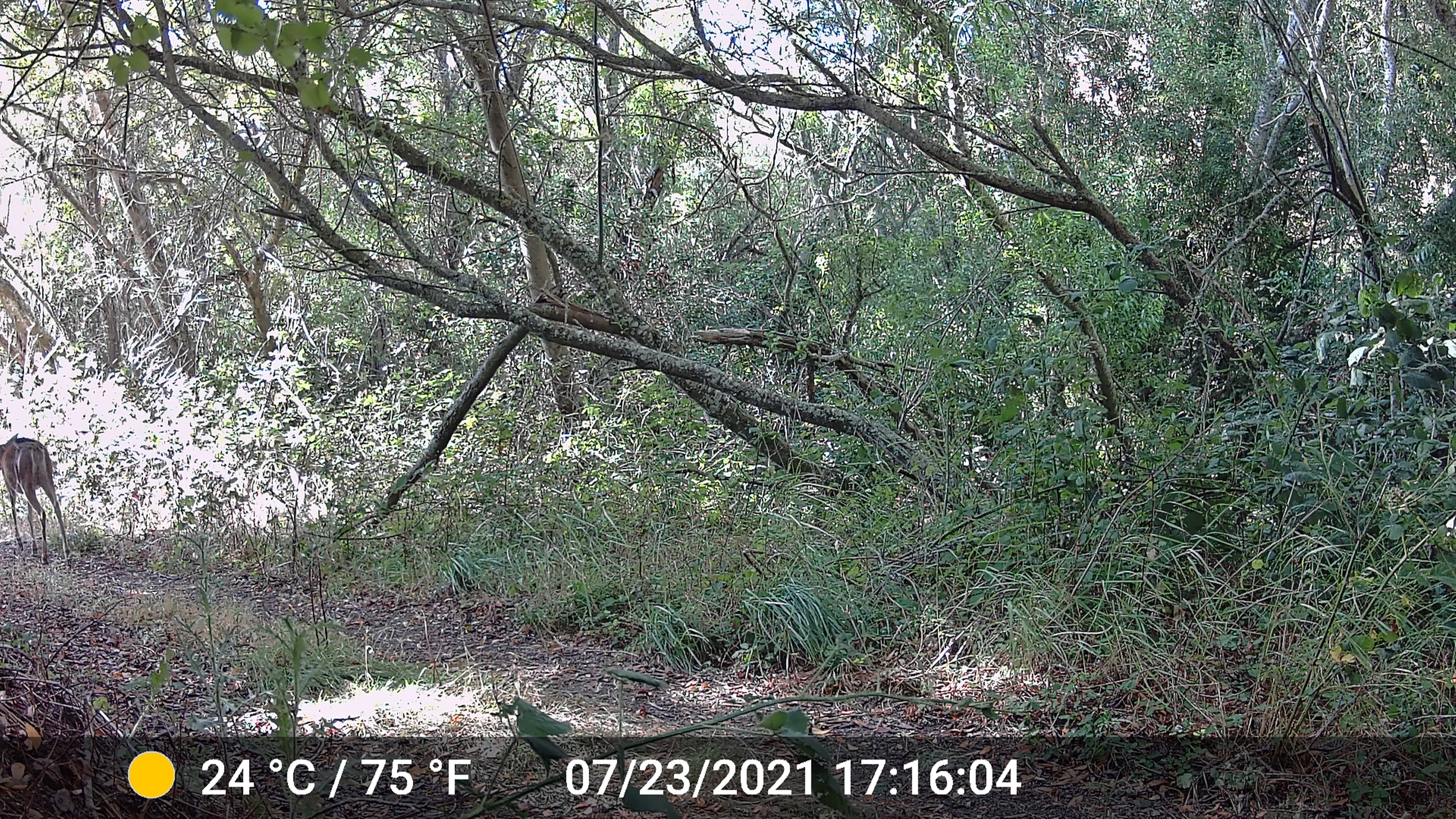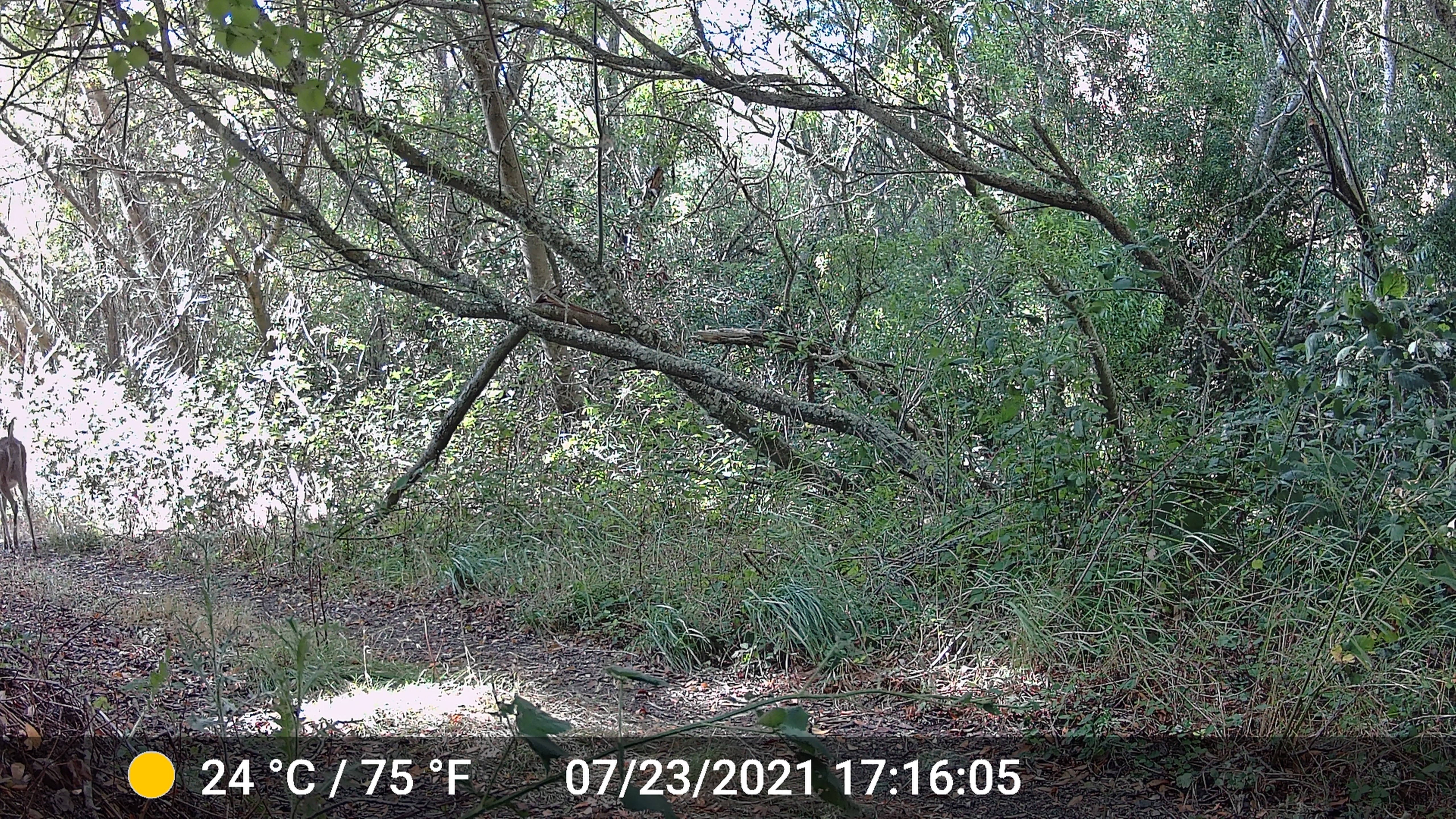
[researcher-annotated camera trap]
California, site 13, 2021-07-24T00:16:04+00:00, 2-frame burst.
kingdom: Animalia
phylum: Chordata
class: Mammalia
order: Artiodactyla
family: Cervidae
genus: Odocoileus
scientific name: Odocoileus hemionus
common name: mule deer